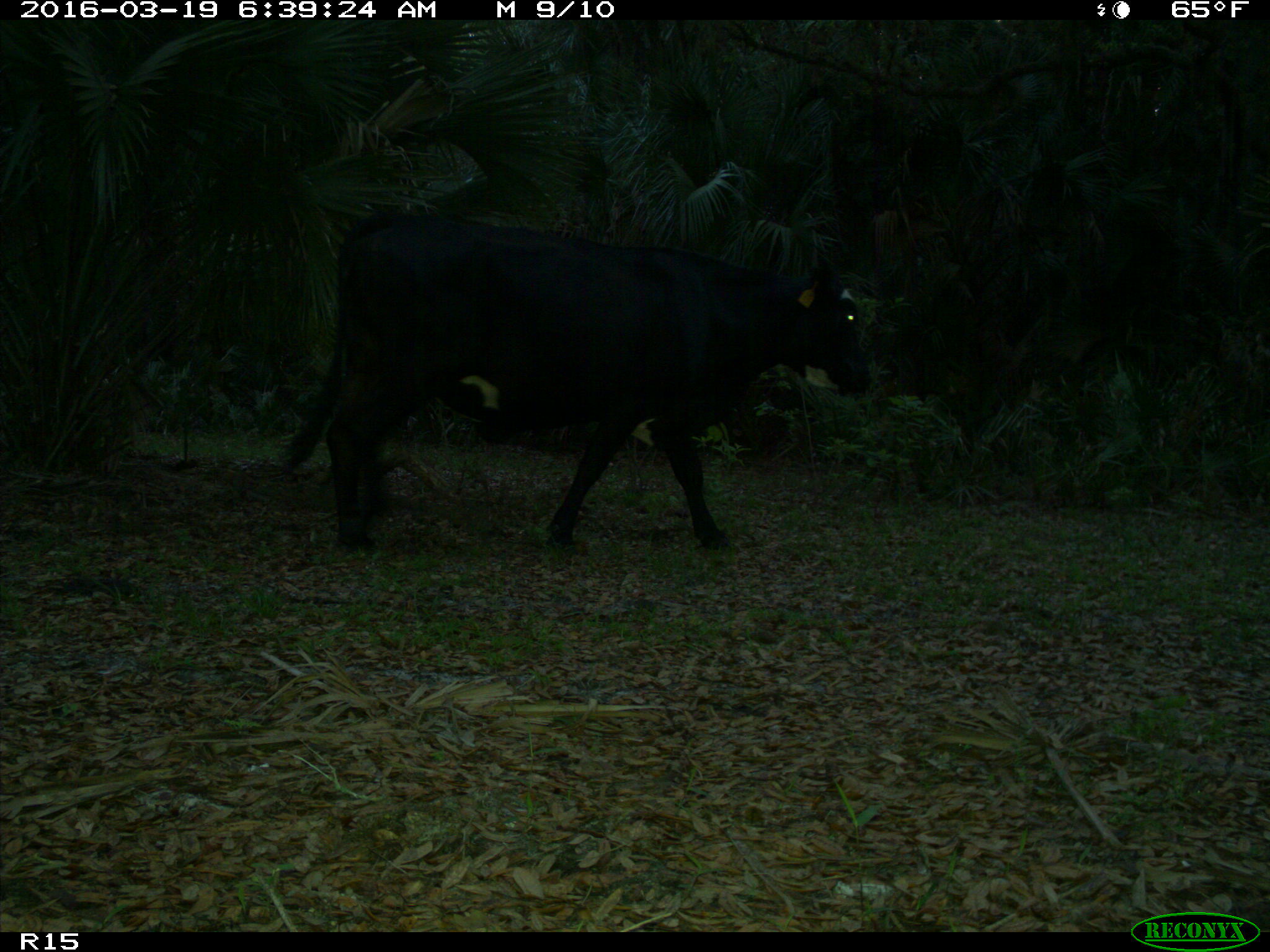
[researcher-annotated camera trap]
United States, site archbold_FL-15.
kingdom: Animalia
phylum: Chordata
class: Mammalia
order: Artiodactyla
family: Bovidae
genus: Bos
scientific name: Bos taurus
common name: domestic cow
Bos taurus (domestic cow).